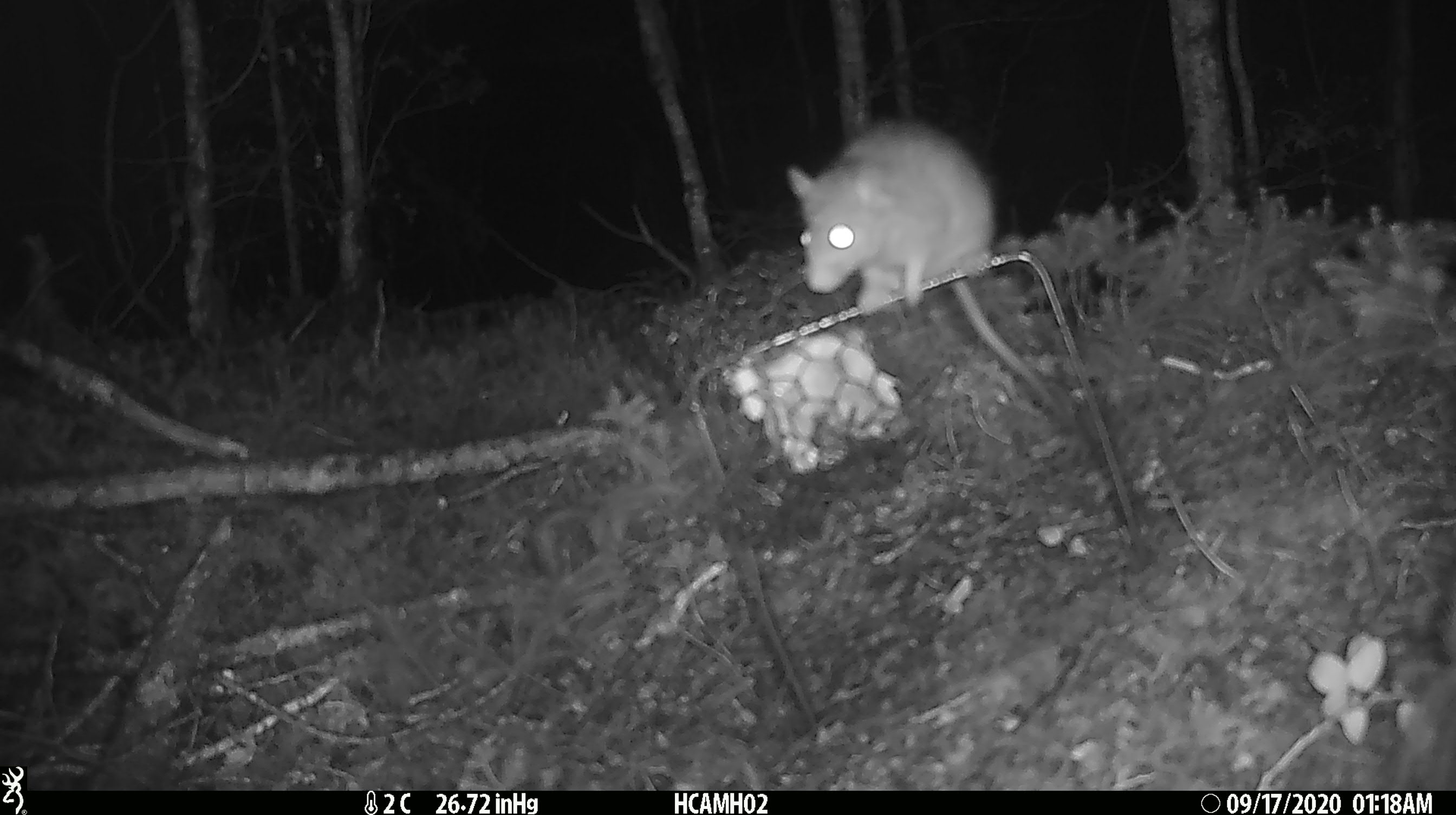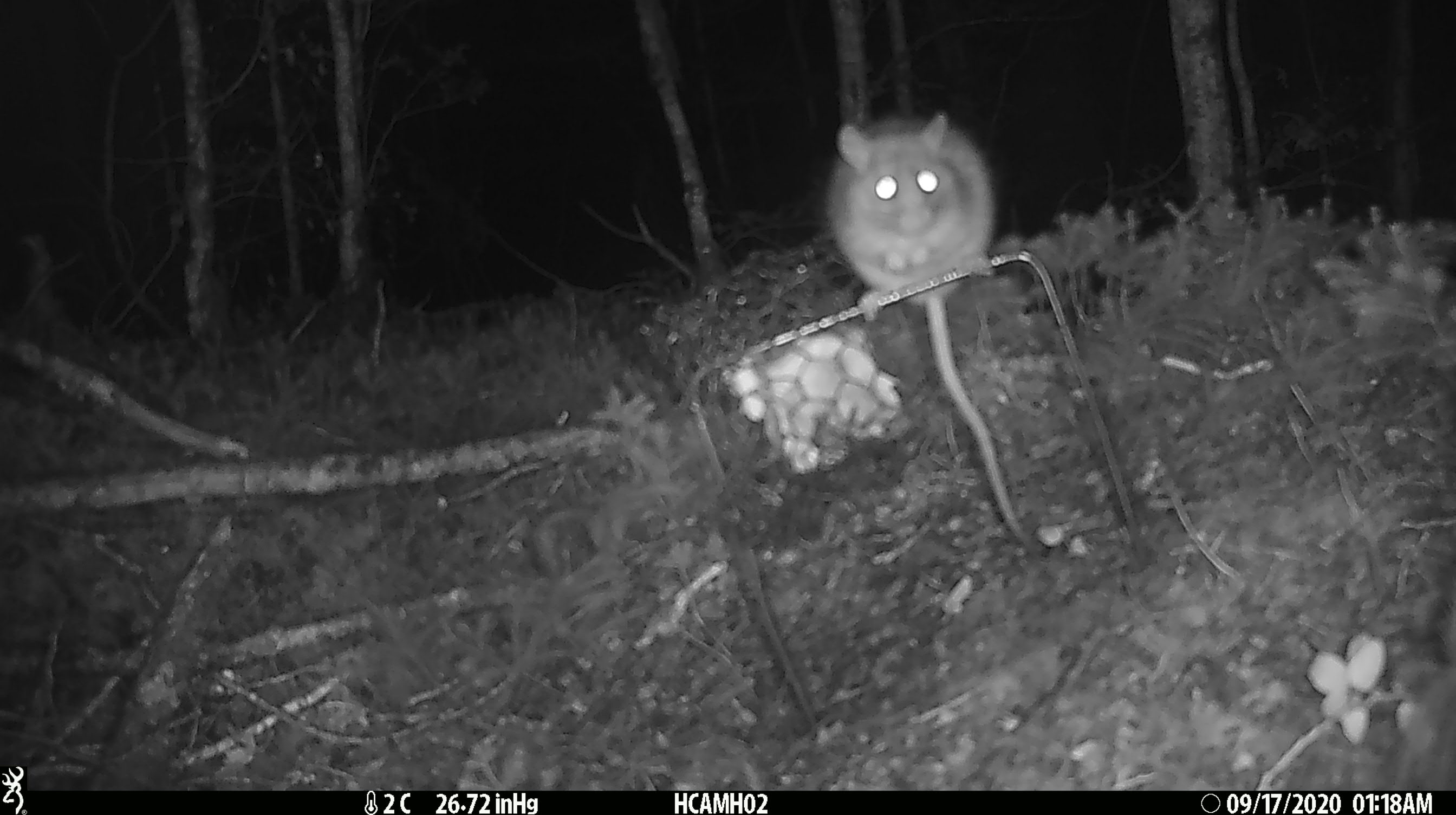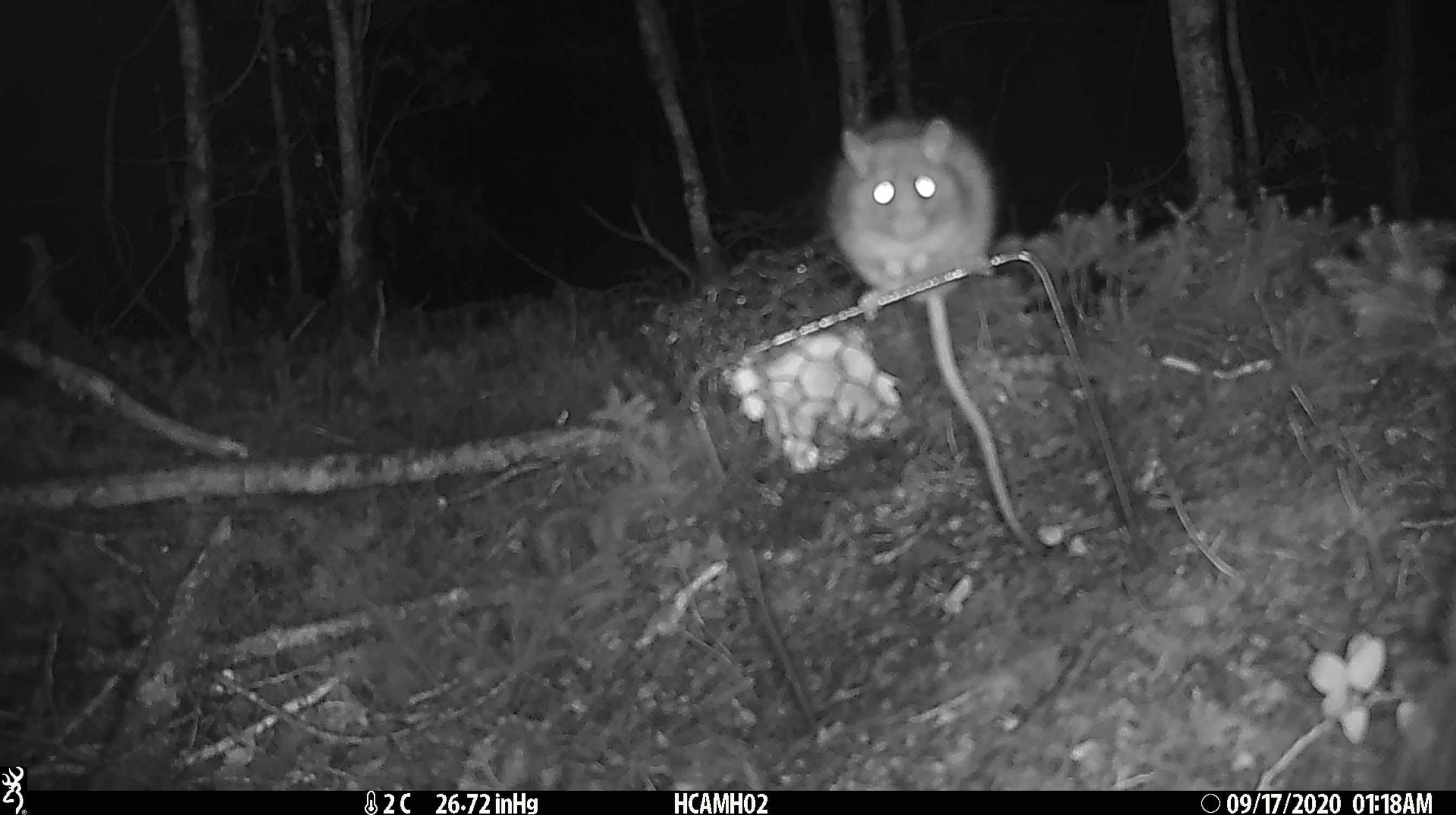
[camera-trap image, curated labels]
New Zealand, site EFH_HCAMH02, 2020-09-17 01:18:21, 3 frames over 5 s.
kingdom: Animalia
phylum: Chordata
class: Mammalia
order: Rodentia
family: Muridae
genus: Rattus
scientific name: Rattus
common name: rat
Rat (Rattus).